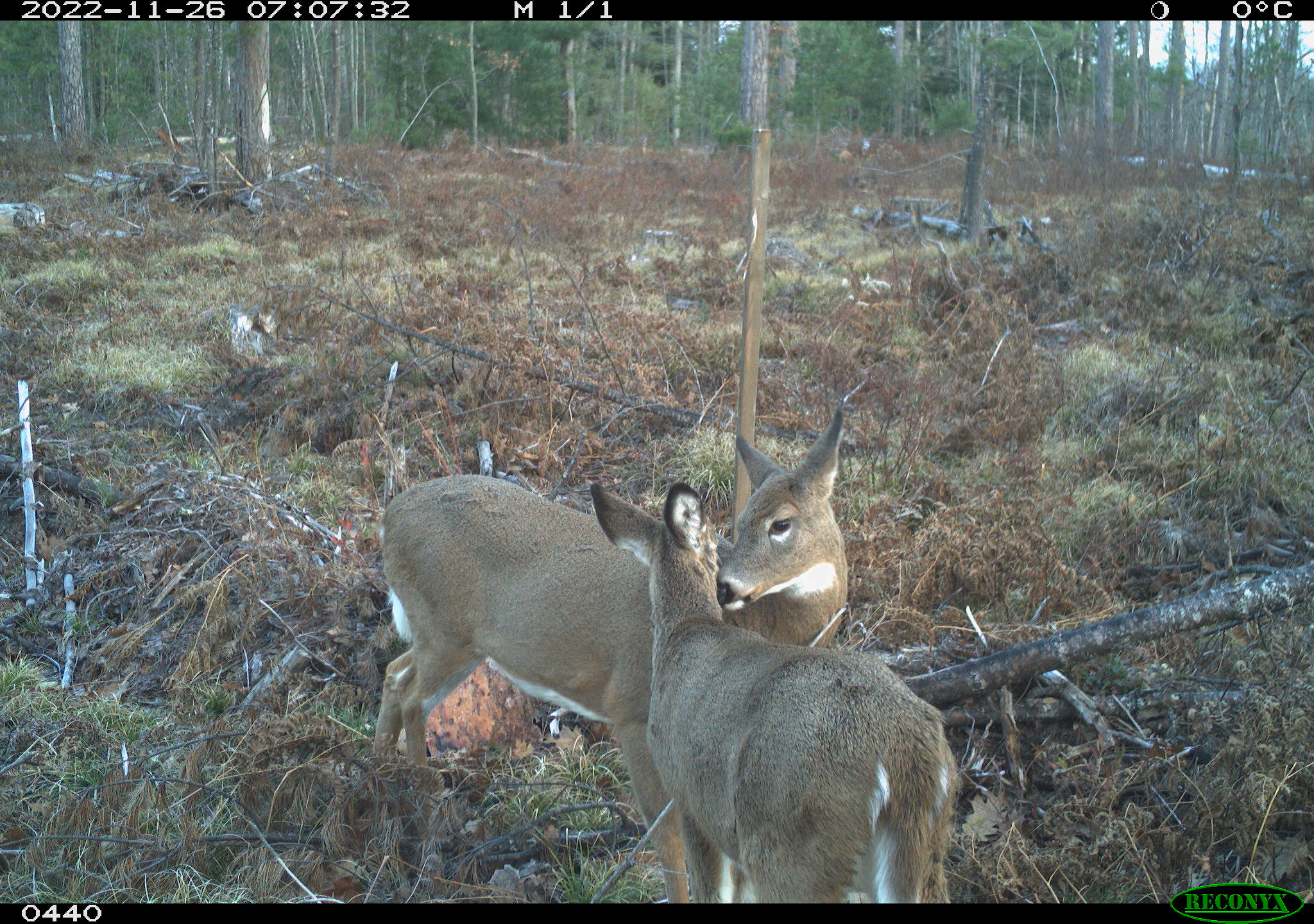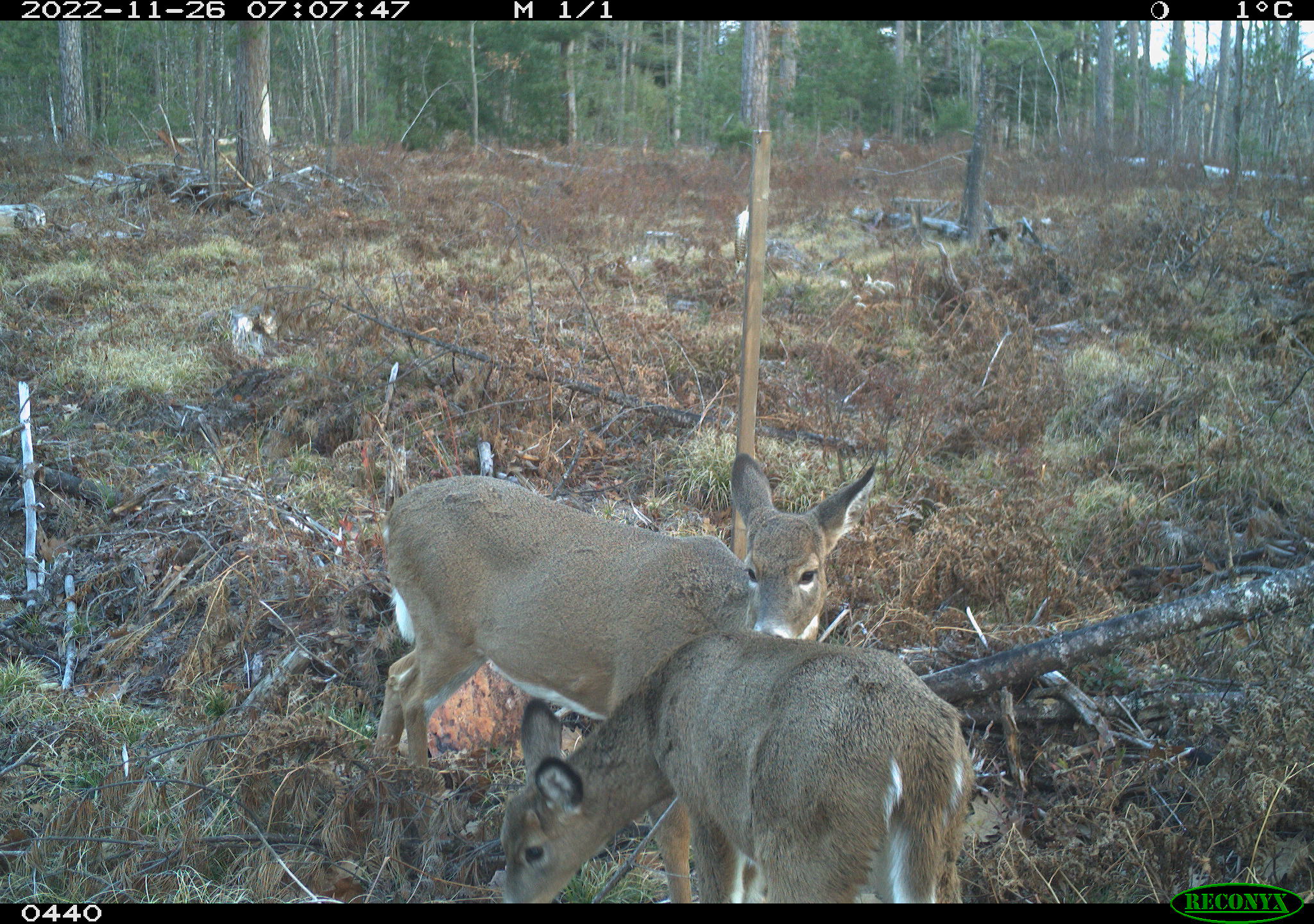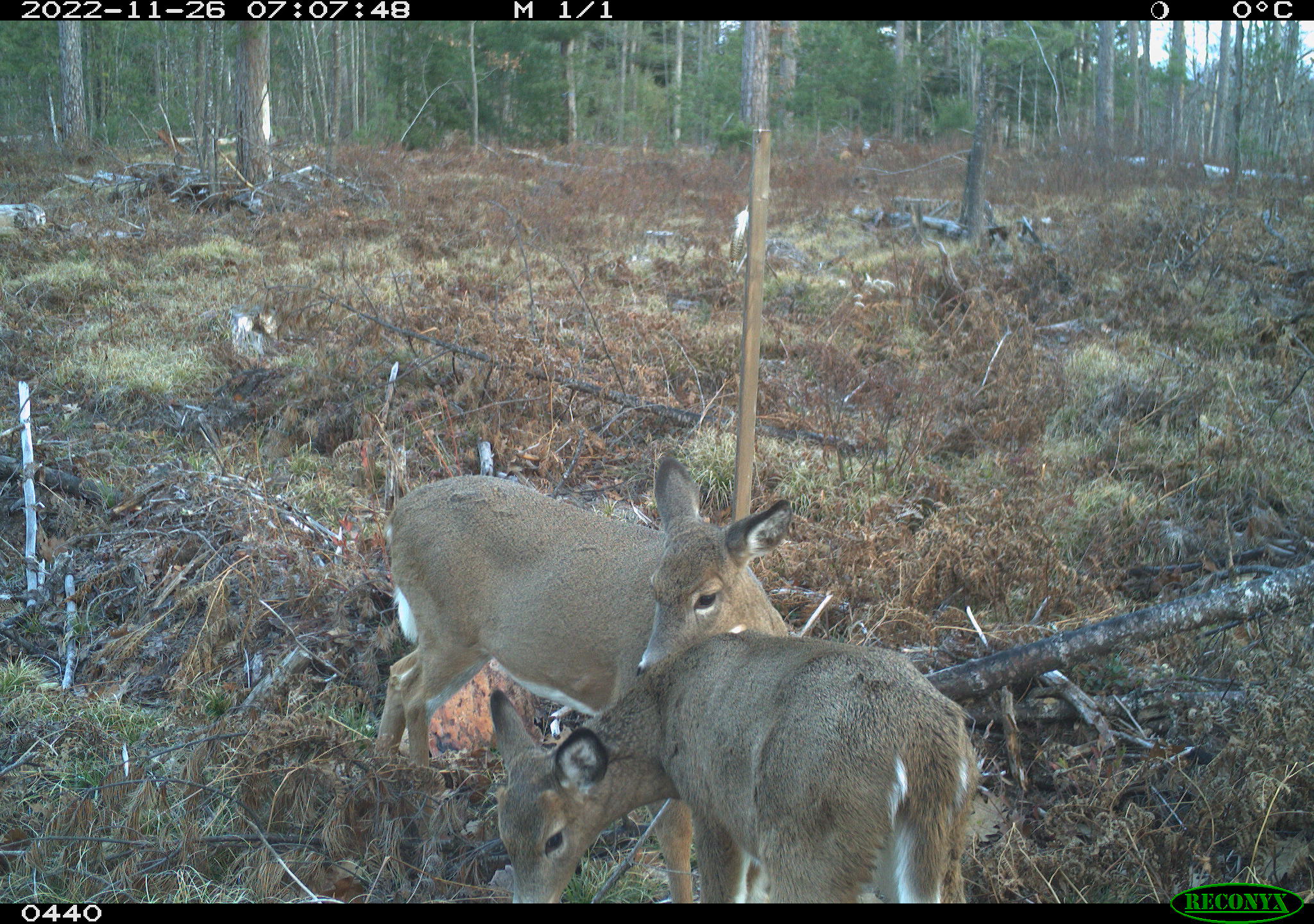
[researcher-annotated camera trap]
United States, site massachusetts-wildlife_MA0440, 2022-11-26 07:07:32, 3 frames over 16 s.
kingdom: Animalia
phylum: Chordata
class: Mammalia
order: Artiodactyla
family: Cervidae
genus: Odocoileus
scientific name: Odocoileus virginianus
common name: white-tailed deer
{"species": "white-tailed deer (Odocoileus virginianus)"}